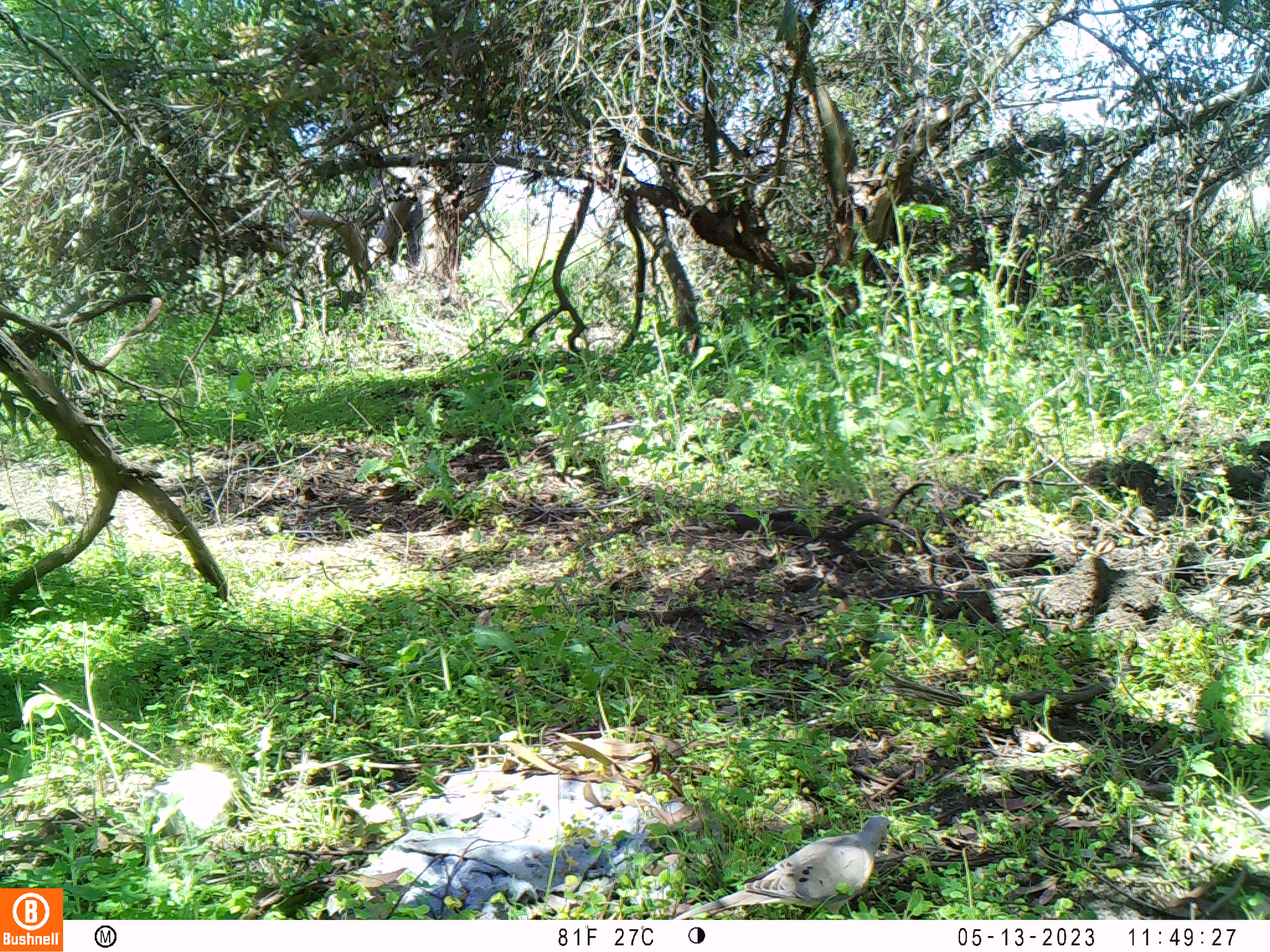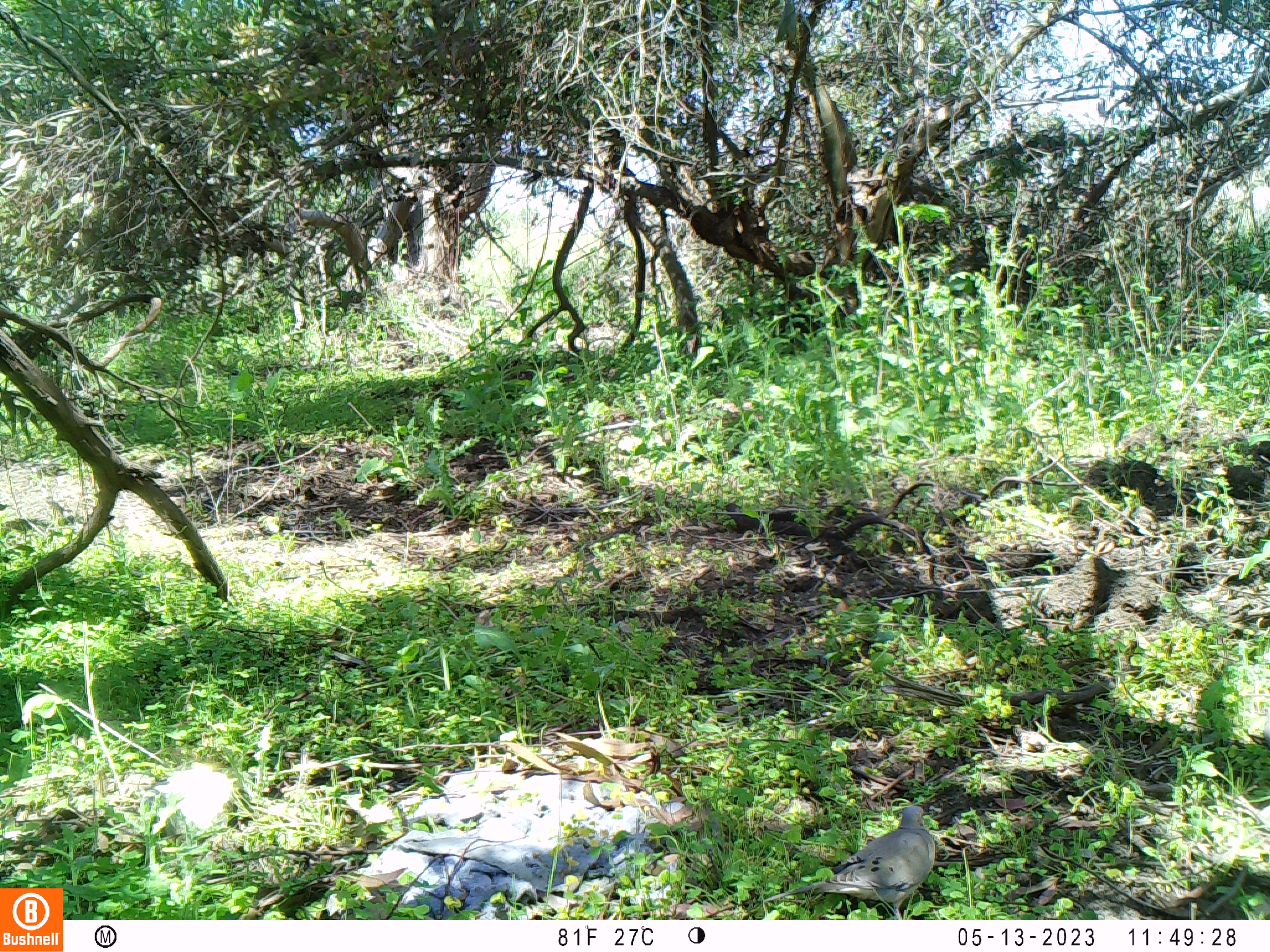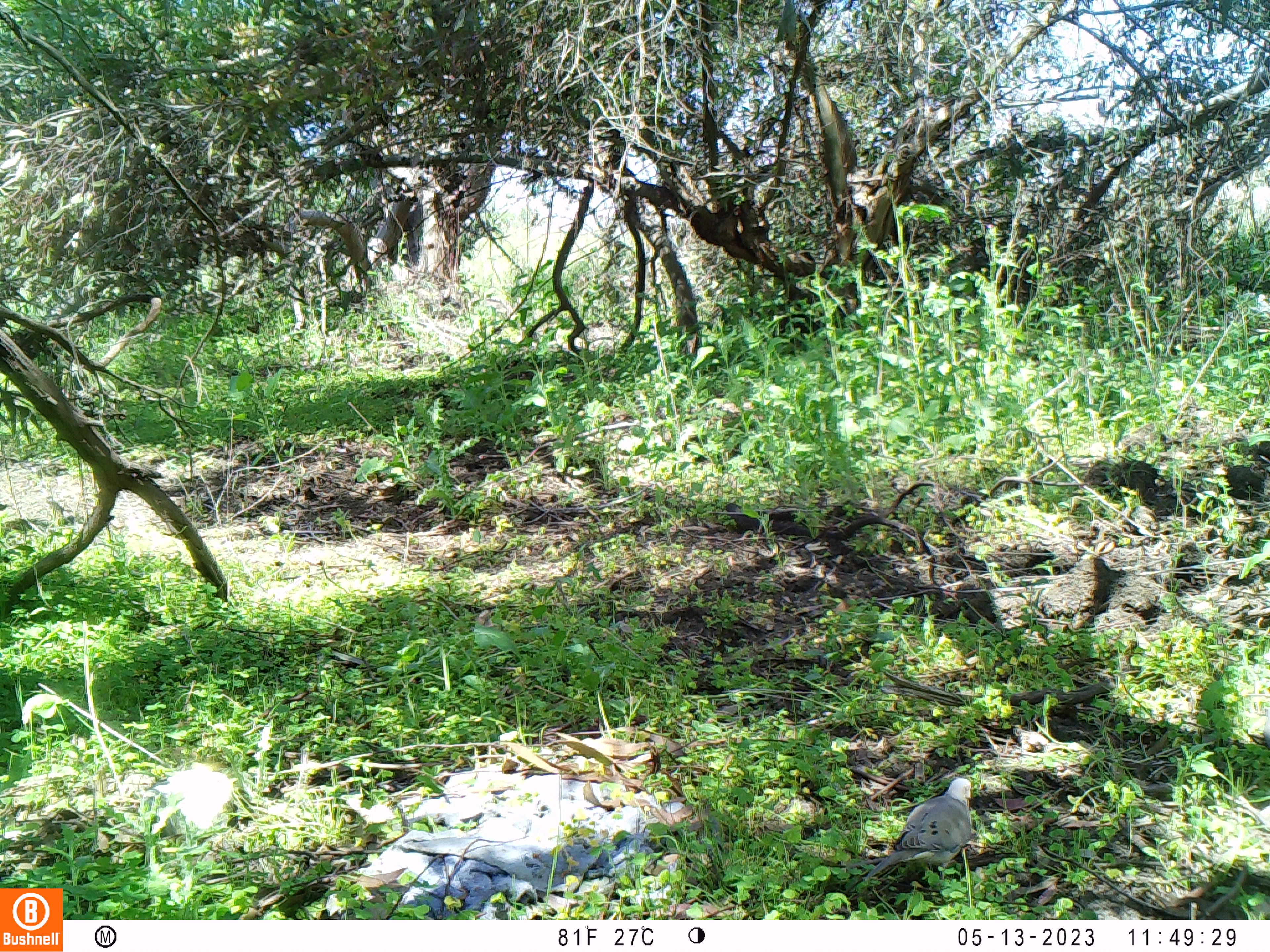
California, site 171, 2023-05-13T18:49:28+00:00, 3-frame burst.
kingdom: Animalia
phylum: Chordata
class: Aves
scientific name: Aves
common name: bird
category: unknown bird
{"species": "unknown bird (bird) (Aves)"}